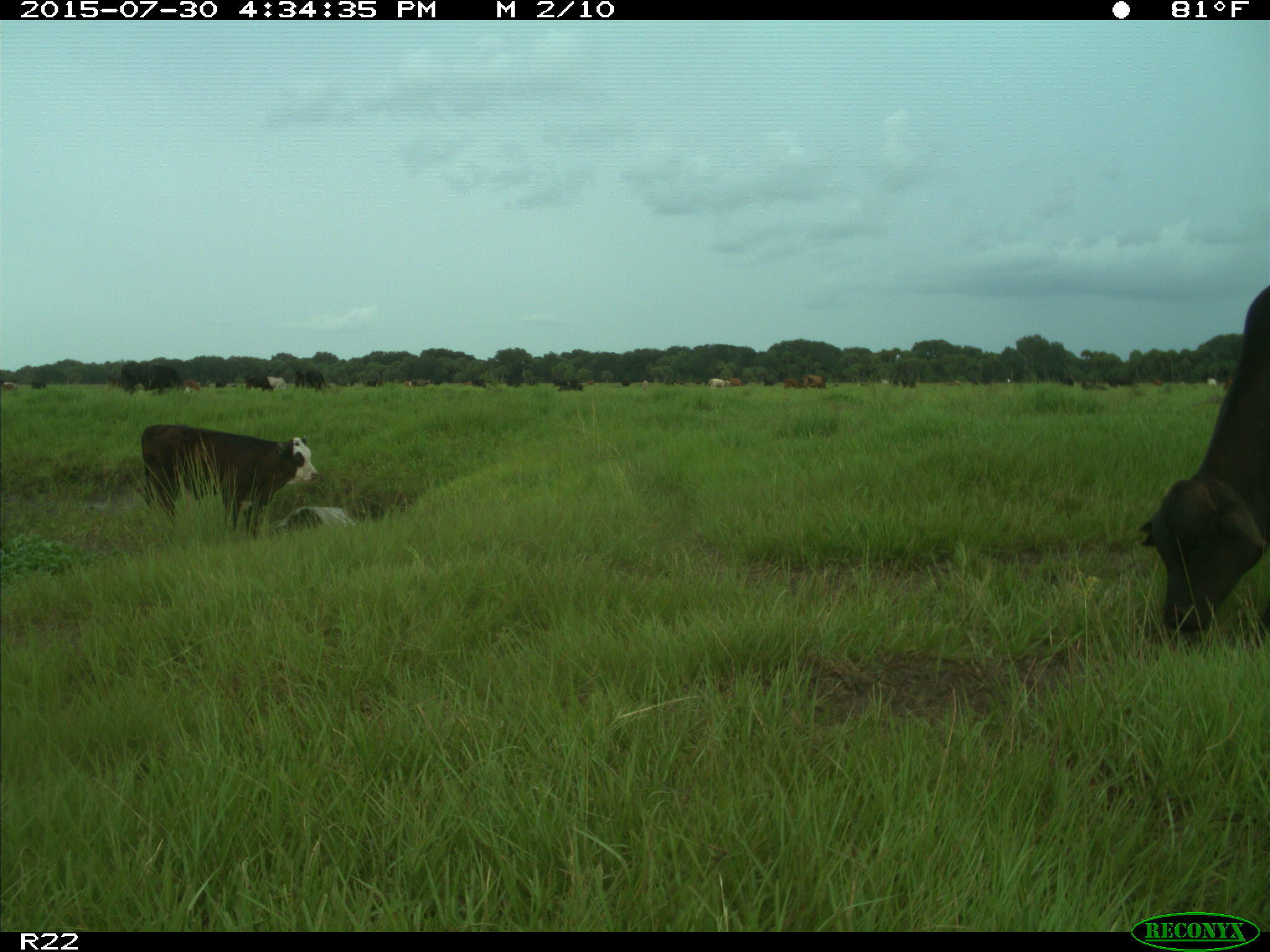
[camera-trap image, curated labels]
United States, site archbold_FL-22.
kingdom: Animalia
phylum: Chordata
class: Mammalia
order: Artiodactyla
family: Bovidae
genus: Bos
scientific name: Bos taurus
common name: domestic cow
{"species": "Bos taurus (domestic cow)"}